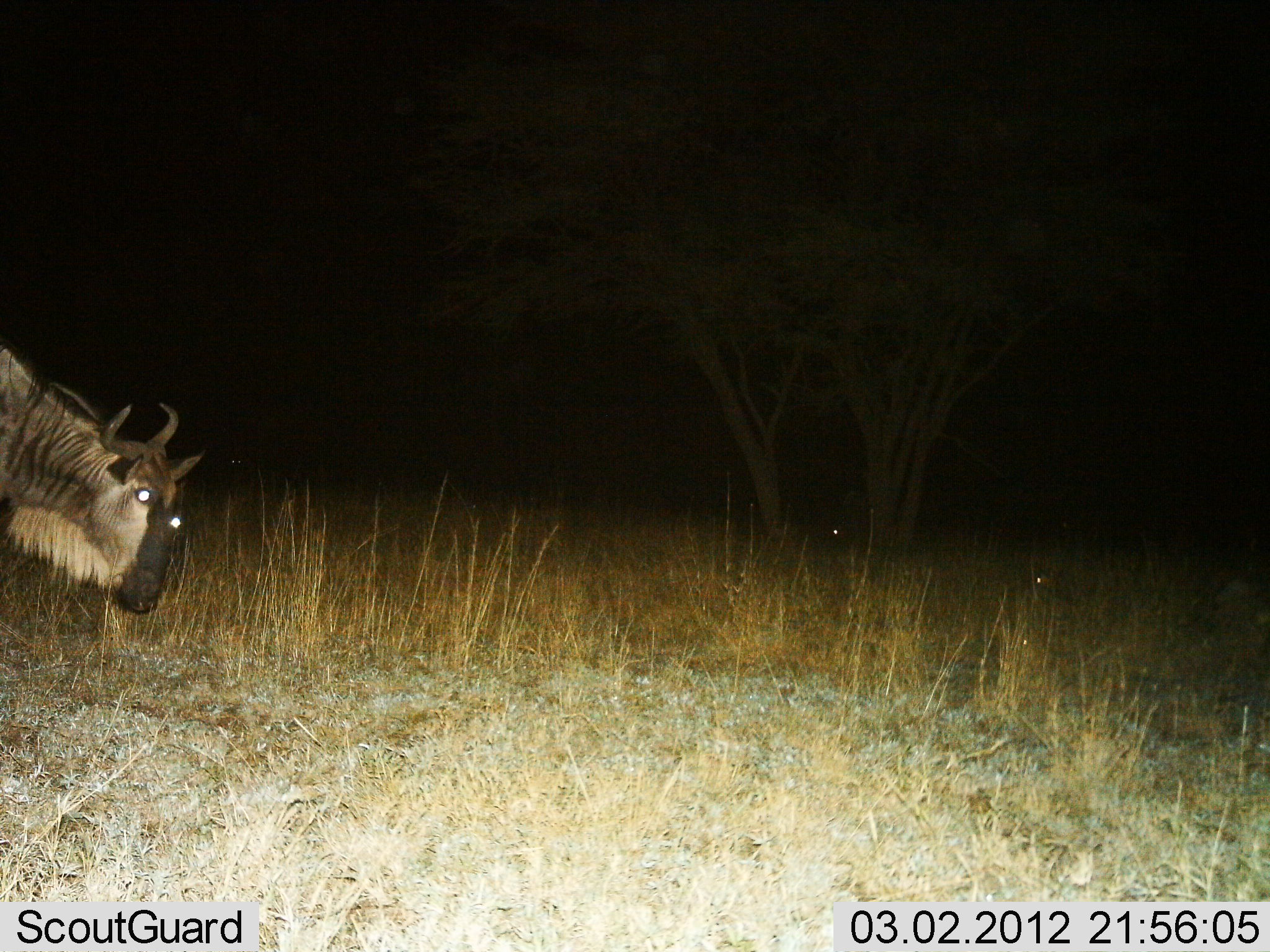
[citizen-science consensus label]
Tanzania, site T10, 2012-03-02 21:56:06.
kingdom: Animalia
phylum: Chordata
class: Mammalia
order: Artiodactyla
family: Bovidae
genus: Connochaetes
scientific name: Connochaetes taurinus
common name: blue wildebeest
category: wildebeest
Wildebeest (blue wildebeest) (Connochaetes taurinus), count 1. Behavior (volunteer vote fractions): standing 46%, resting 0%, moving 39%, interacting 0%. Young present (vote fraction): 0%. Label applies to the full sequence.